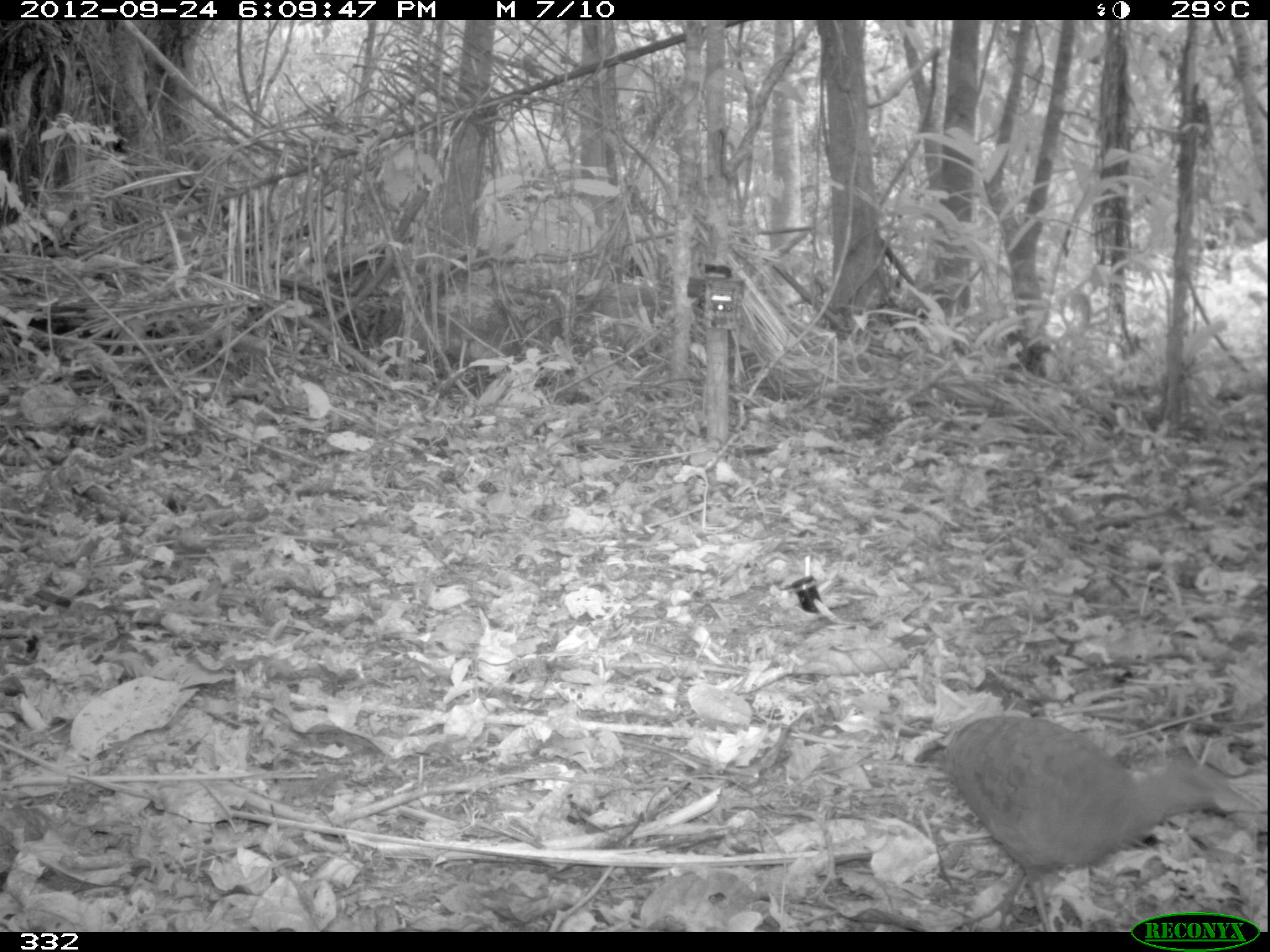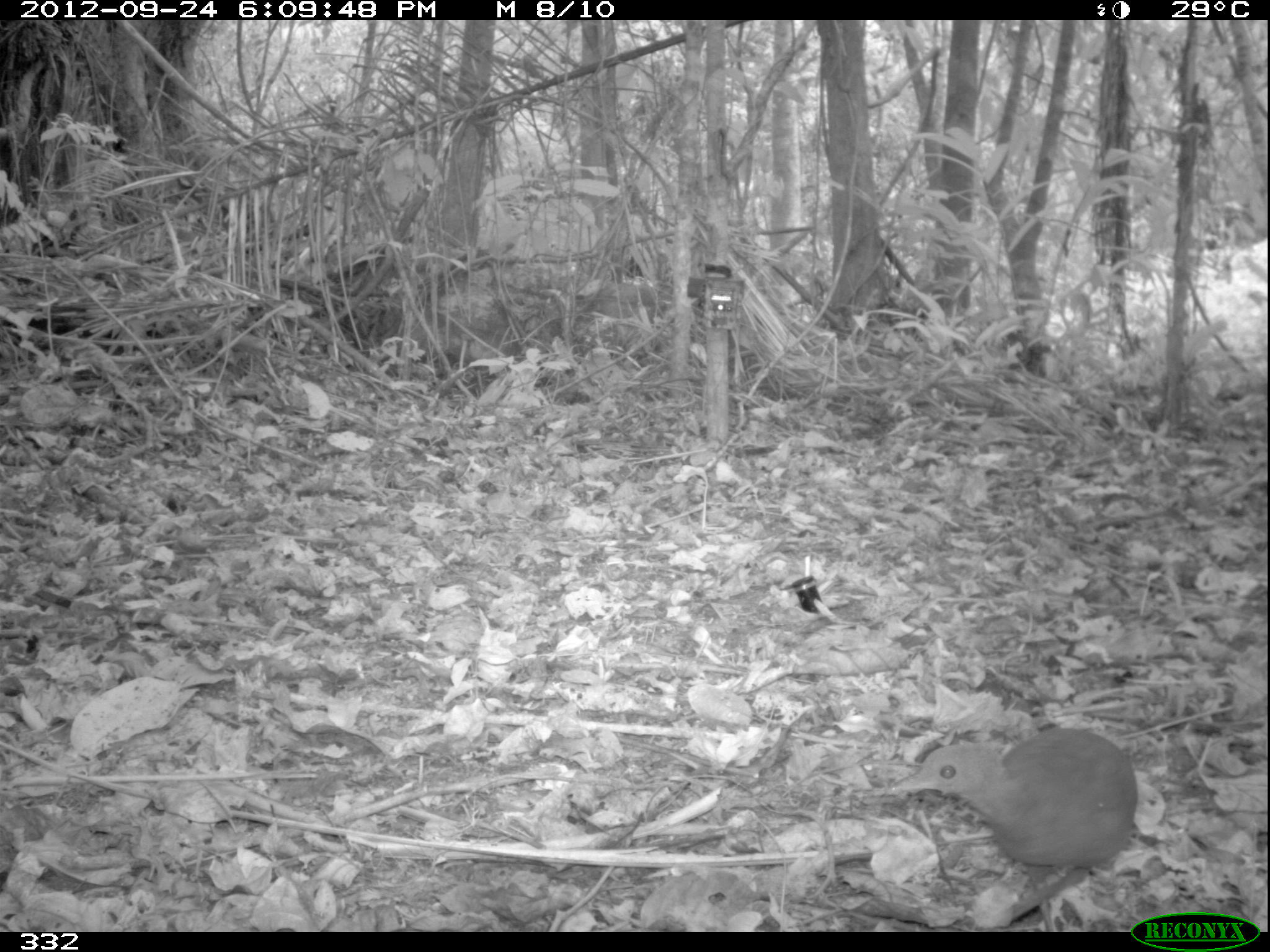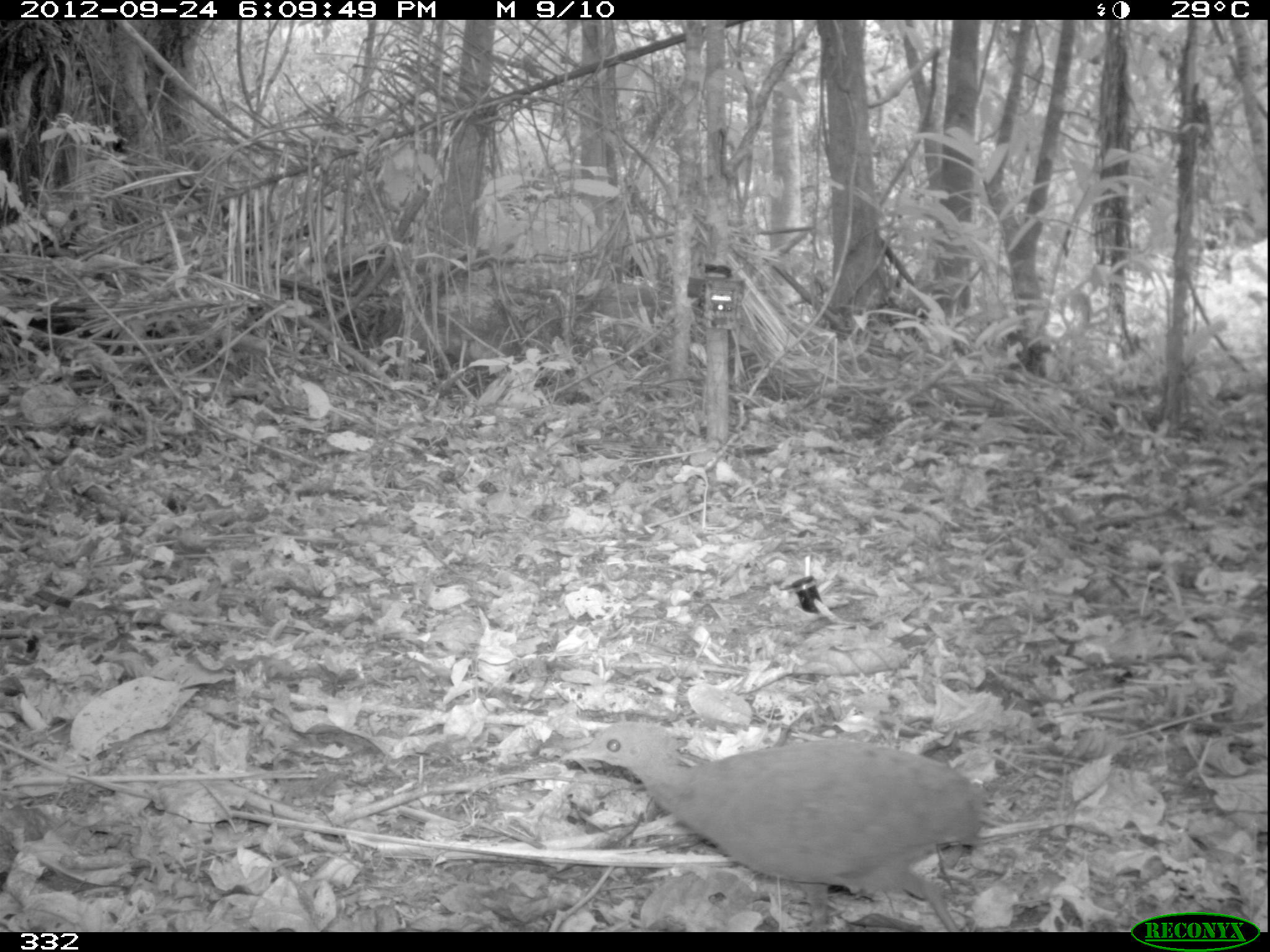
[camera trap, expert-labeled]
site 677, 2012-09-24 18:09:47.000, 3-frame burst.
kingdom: Animalia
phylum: Chordata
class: Aves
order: Galliformes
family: Phasianidae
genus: Alectoris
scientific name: Alectoris rufa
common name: red-legged partridge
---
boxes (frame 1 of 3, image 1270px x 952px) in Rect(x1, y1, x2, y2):
alectoris rufa: Rect(941, 711, 1257, 930)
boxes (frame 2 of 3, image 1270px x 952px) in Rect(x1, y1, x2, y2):
alectoris rufa: Rect(886, 725, 1139, 932)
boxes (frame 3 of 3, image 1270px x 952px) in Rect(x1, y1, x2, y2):
alectoris rufa: Rect(562, 722, 985, 932)